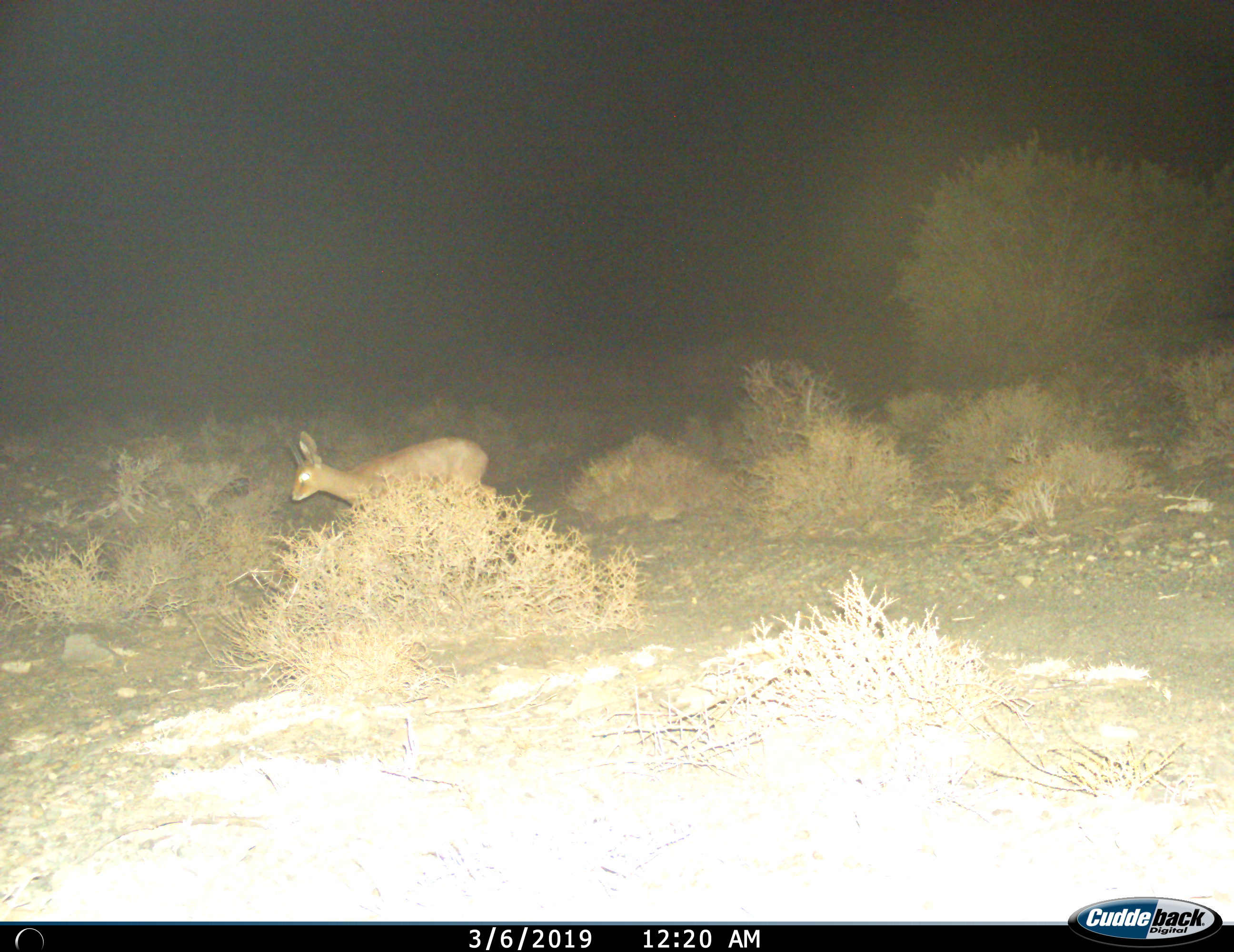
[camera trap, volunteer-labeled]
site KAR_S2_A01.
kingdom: Animalia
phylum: Chordata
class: Mammalia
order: Artiodactyla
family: Bovidae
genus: Raphicerus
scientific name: Raphicerus campestris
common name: steenbok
Steenbok (Raphicerus campestris), count 1. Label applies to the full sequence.